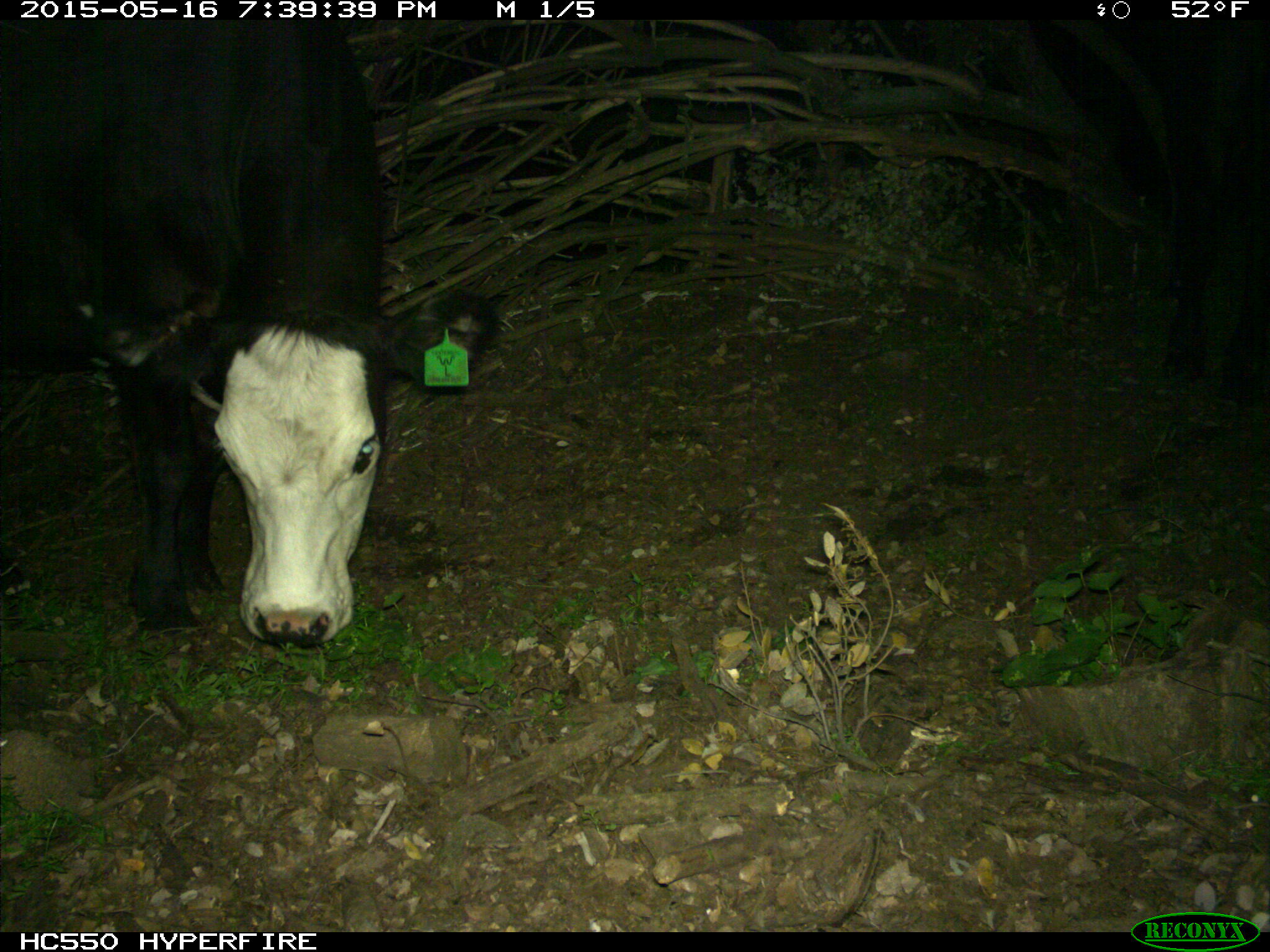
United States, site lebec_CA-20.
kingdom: Animalia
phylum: Chordata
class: Mammalia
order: Artiodactyla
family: Bovidae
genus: Bos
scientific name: Bos taurus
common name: domestic cow